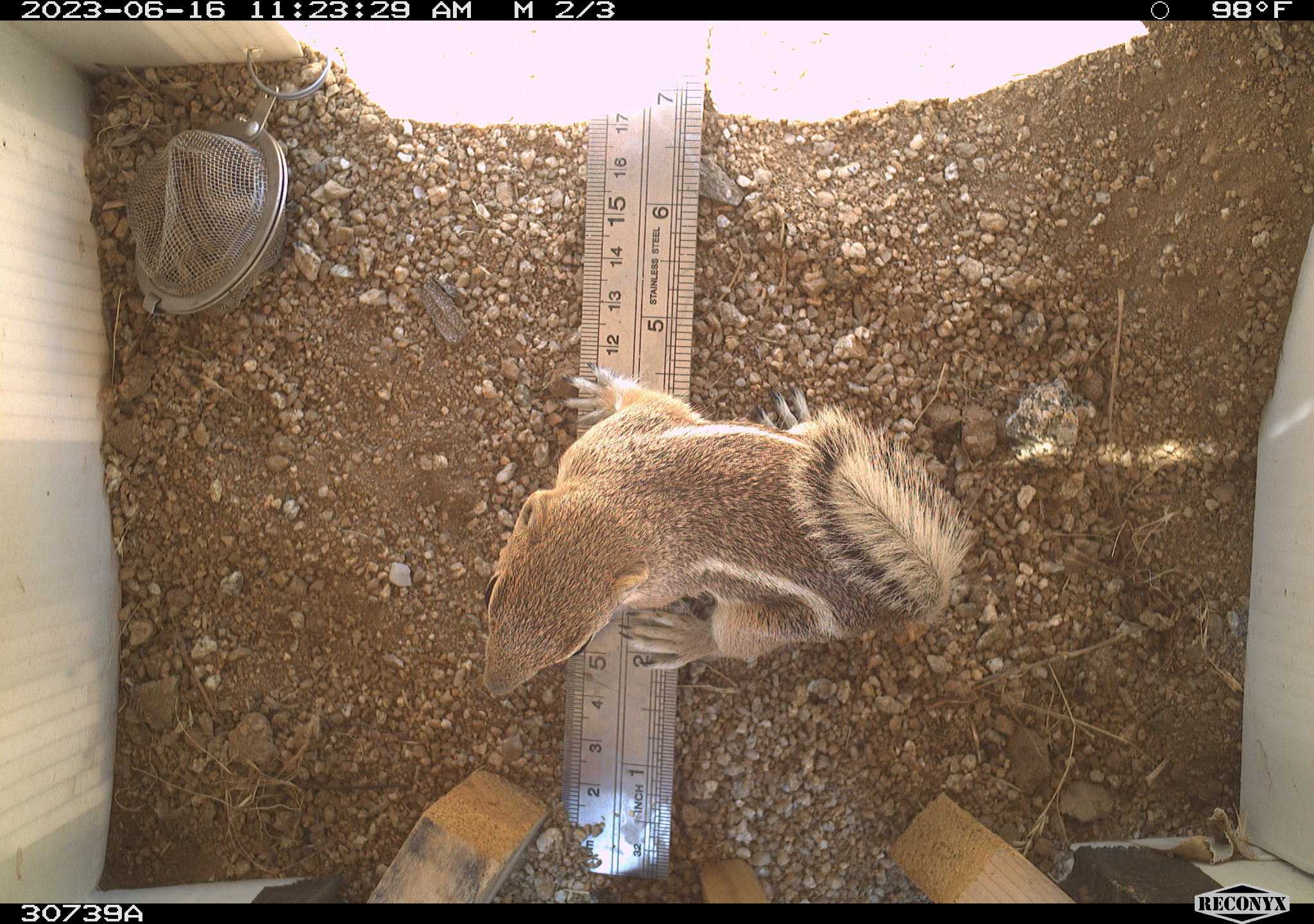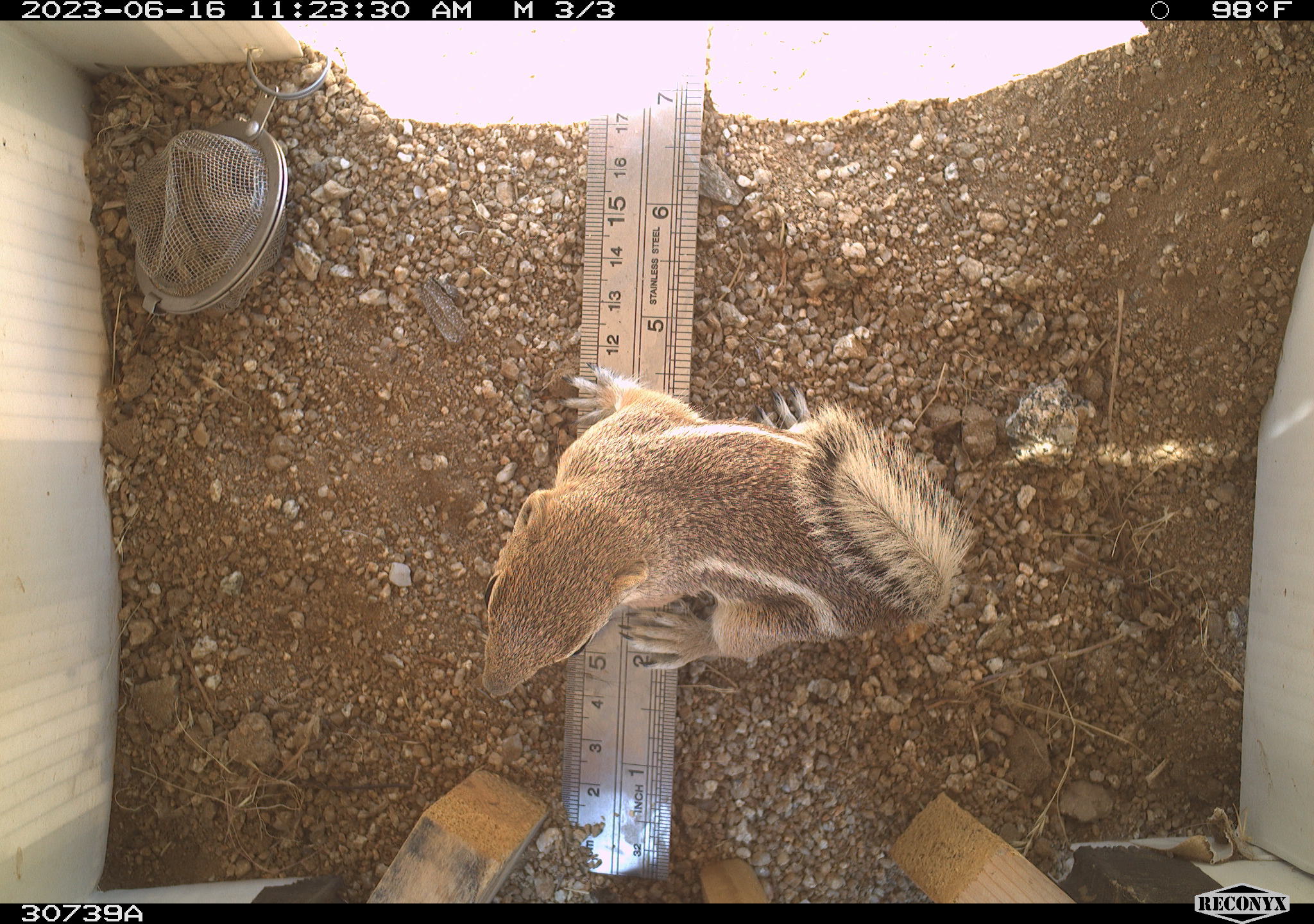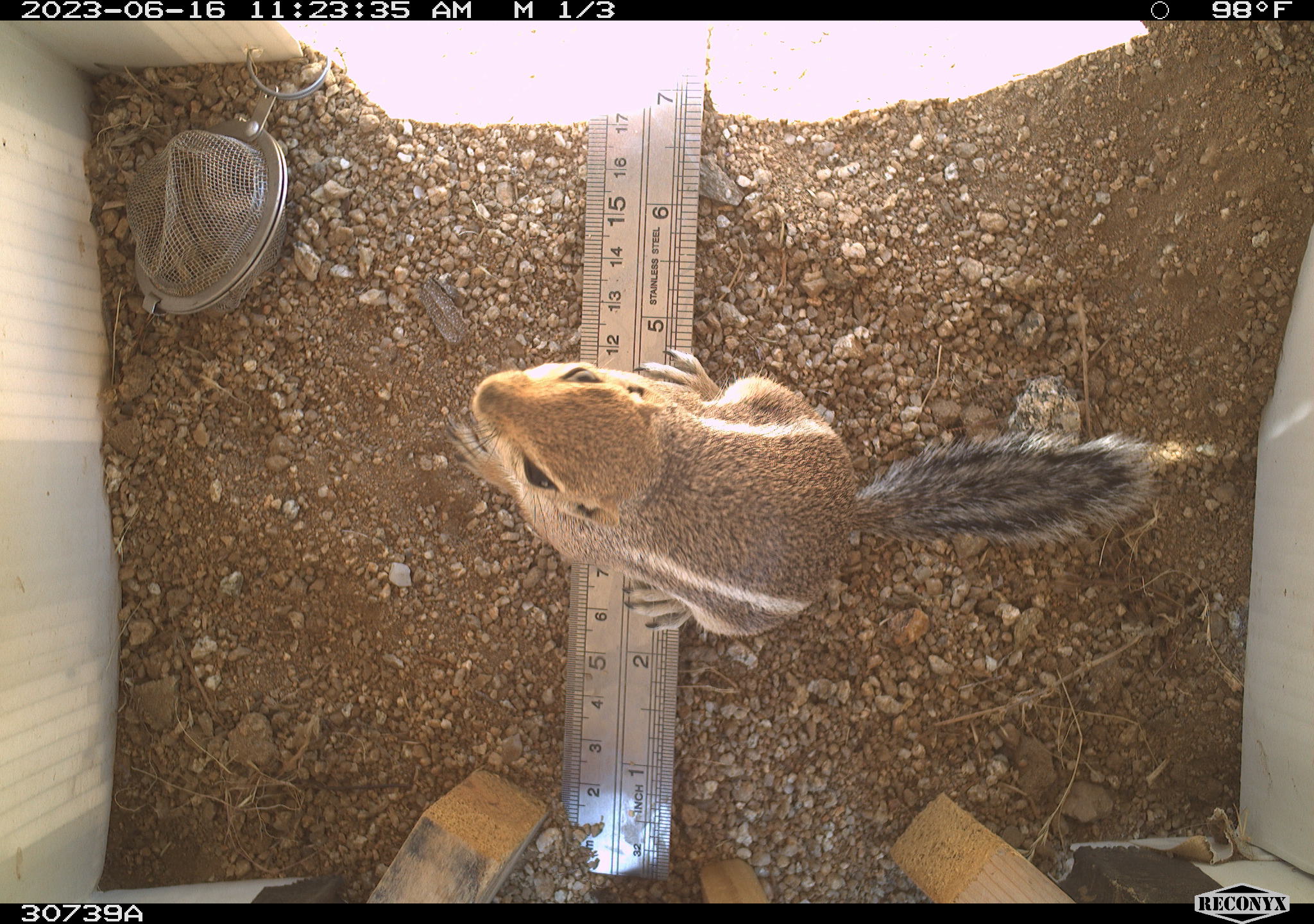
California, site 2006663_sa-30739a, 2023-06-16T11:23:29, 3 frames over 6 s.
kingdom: Animalia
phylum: Chordata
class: Mammalia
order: Rodentia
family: Sciuridae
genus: Ammospermophilus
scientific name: Ammospermophilus leucurus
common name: white-tailed antelope squirrel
White-tailed antelope squirrel (Ammospermophilus leucurus).